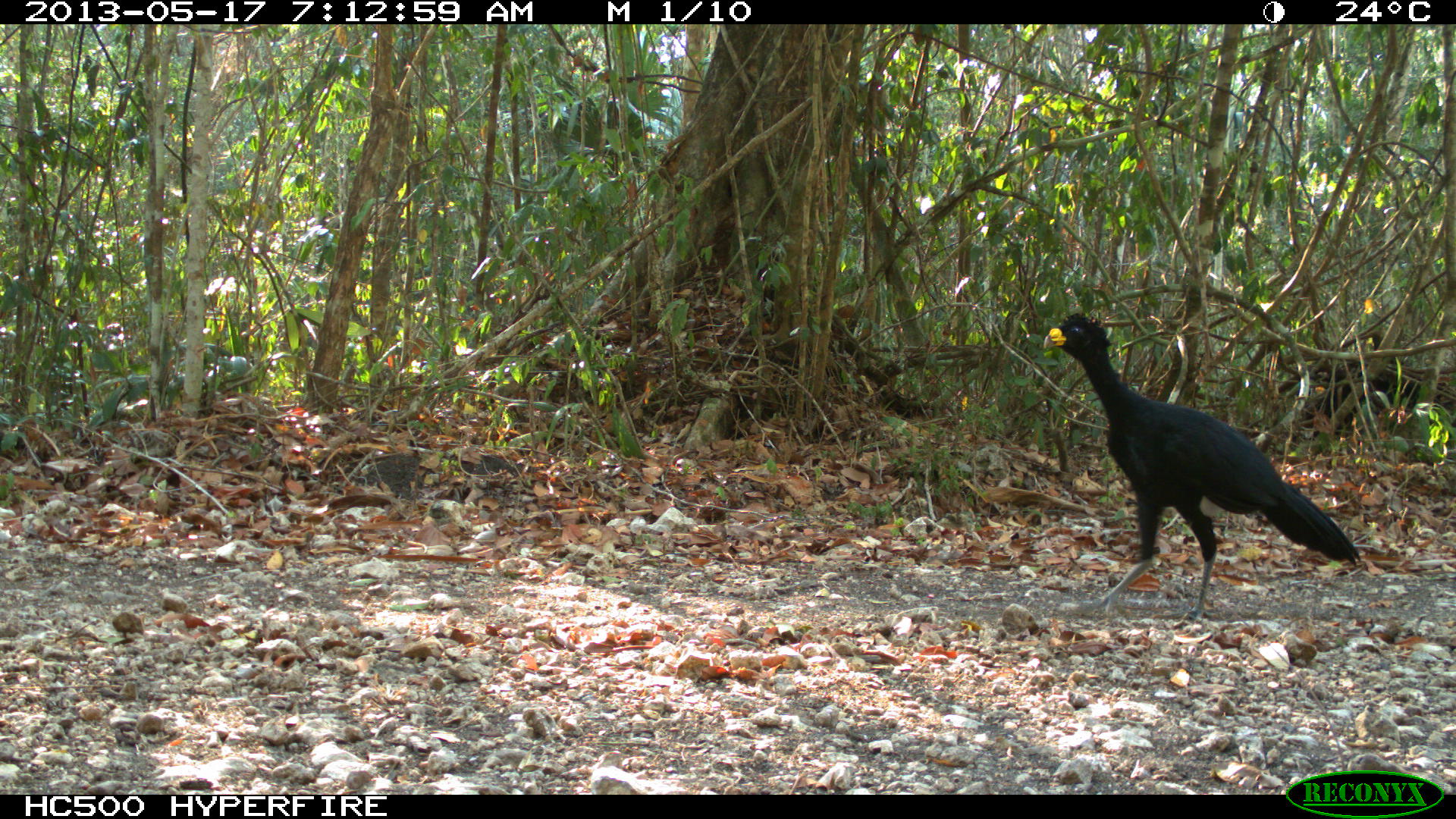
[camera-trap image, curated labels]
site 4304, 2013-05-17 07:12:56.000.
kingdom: Animalia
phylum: Chordata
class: Aves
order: Galliformes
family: Cracidae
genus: Crax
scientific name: Crax rubra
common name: great curassow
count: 1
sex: male